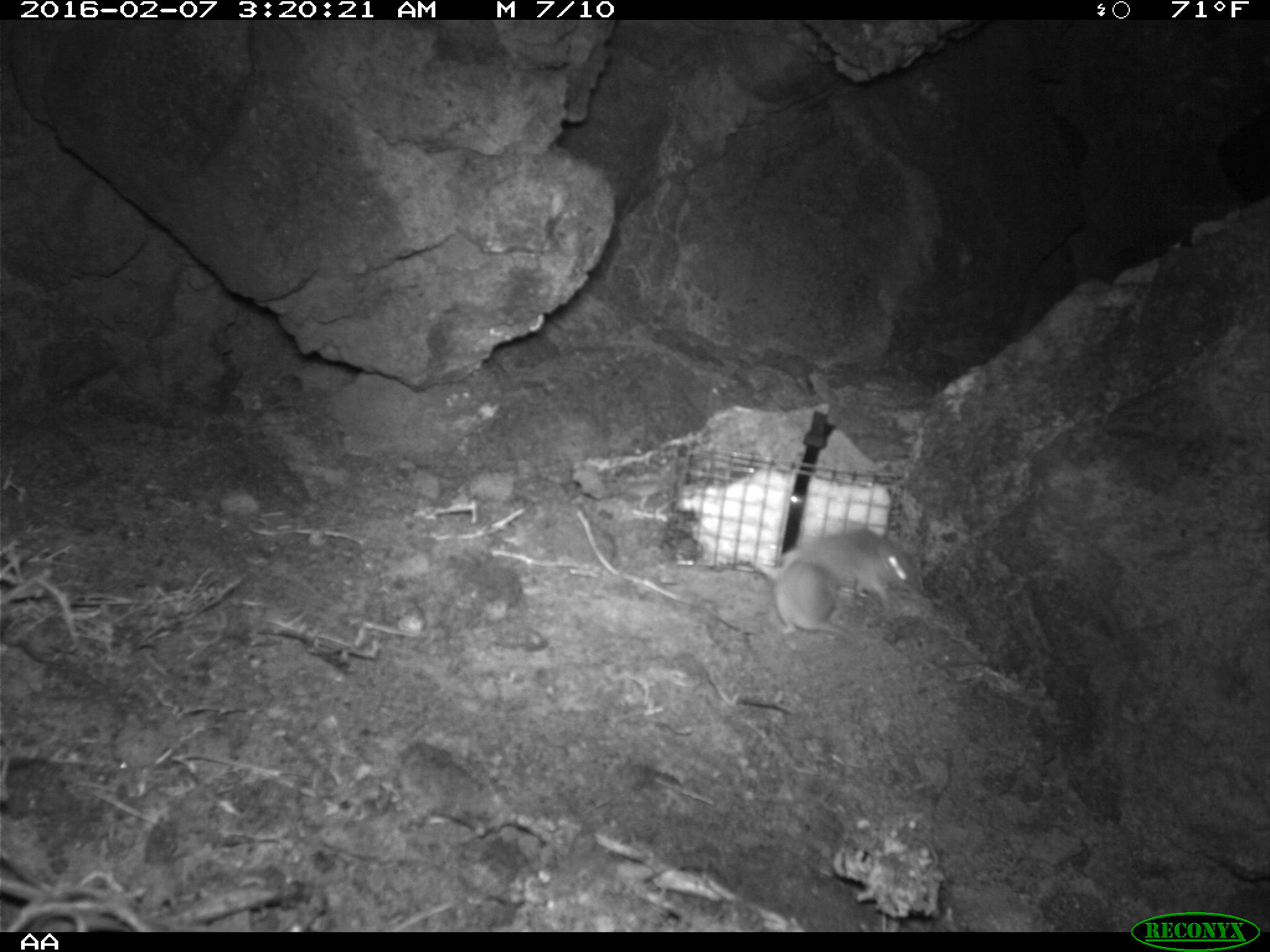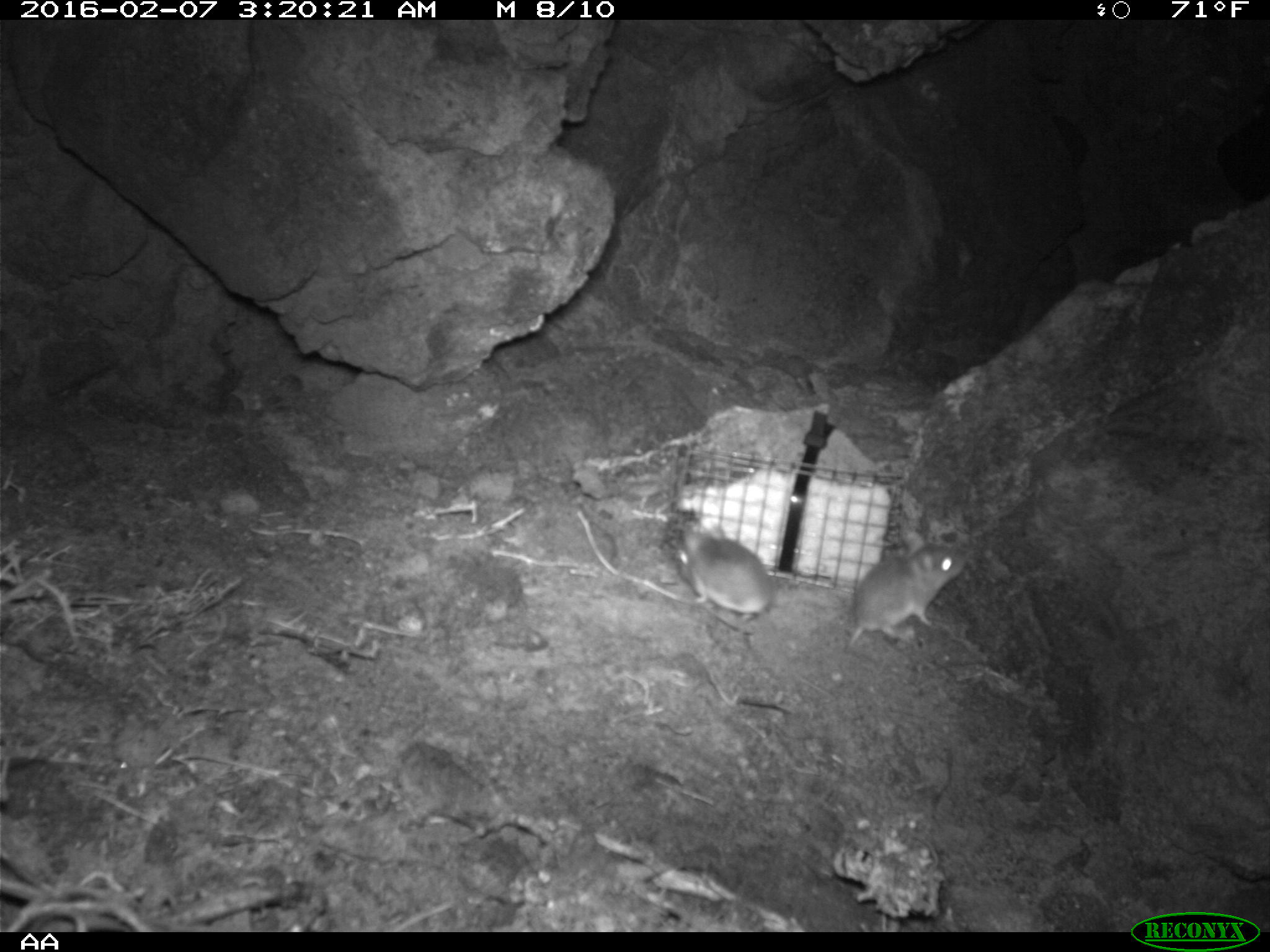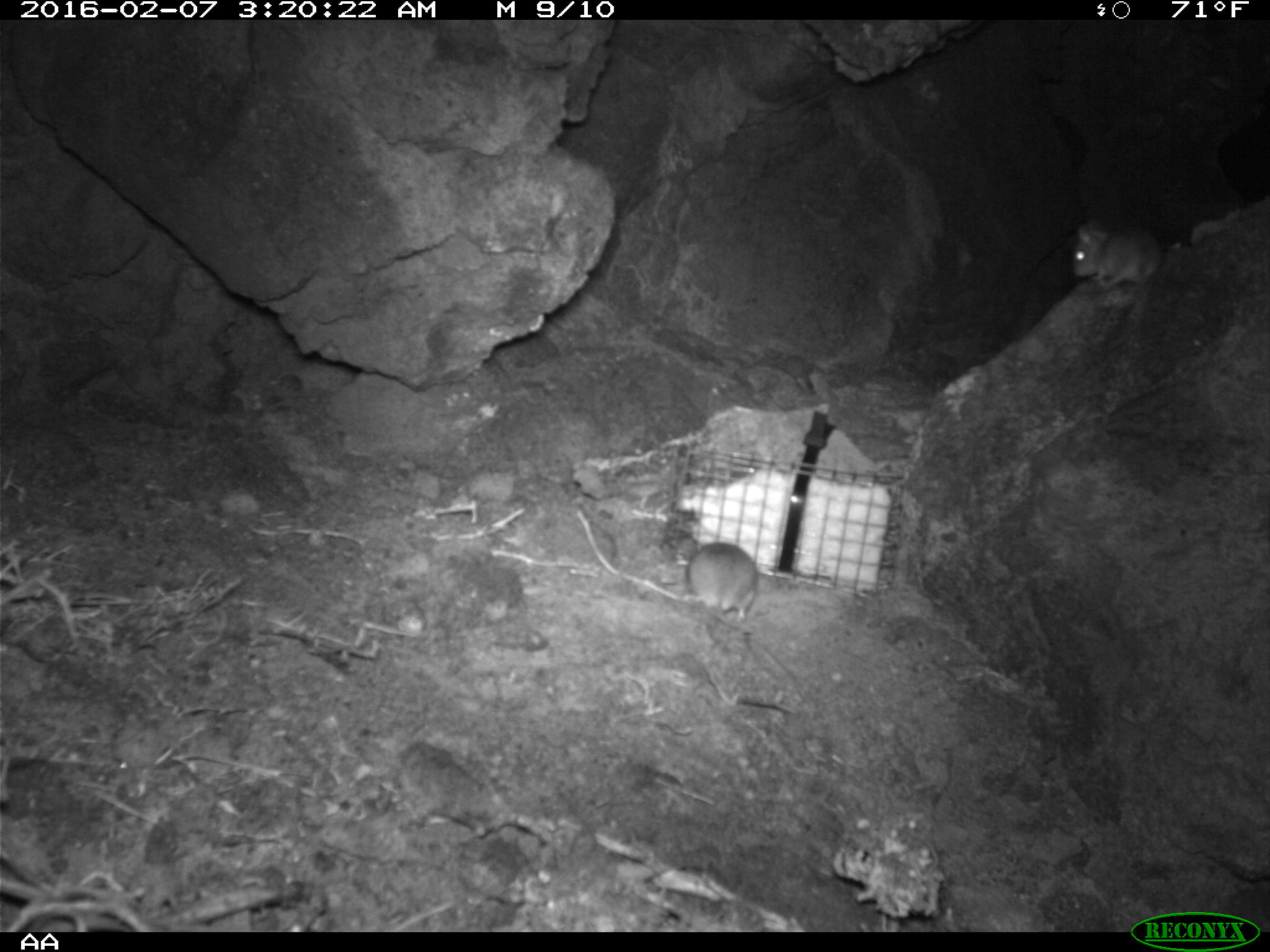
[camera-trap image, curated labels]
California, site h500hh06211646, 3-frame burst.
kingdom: Animalia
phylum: Chordata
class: Mammalia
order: Rodentia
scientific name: Rodentia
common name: rodent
Rodent (Rodentia).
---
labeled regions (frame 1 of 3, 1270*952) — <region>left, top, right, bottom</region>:
rodent: <region>793, 525, 916, 604</region>; <region>758, 547, 848, 637</region>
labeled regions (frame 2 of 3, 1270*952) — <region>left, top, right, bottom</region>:
rodent: <region>677, 519, 837, 627</region>; <region>842, 544, 967, 653</region>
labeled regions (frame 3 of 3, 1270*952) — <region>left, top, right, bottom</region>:
rodent: <region>683, 542, 758, 624</region>; <region>1073, 222, 1163, 289</region>